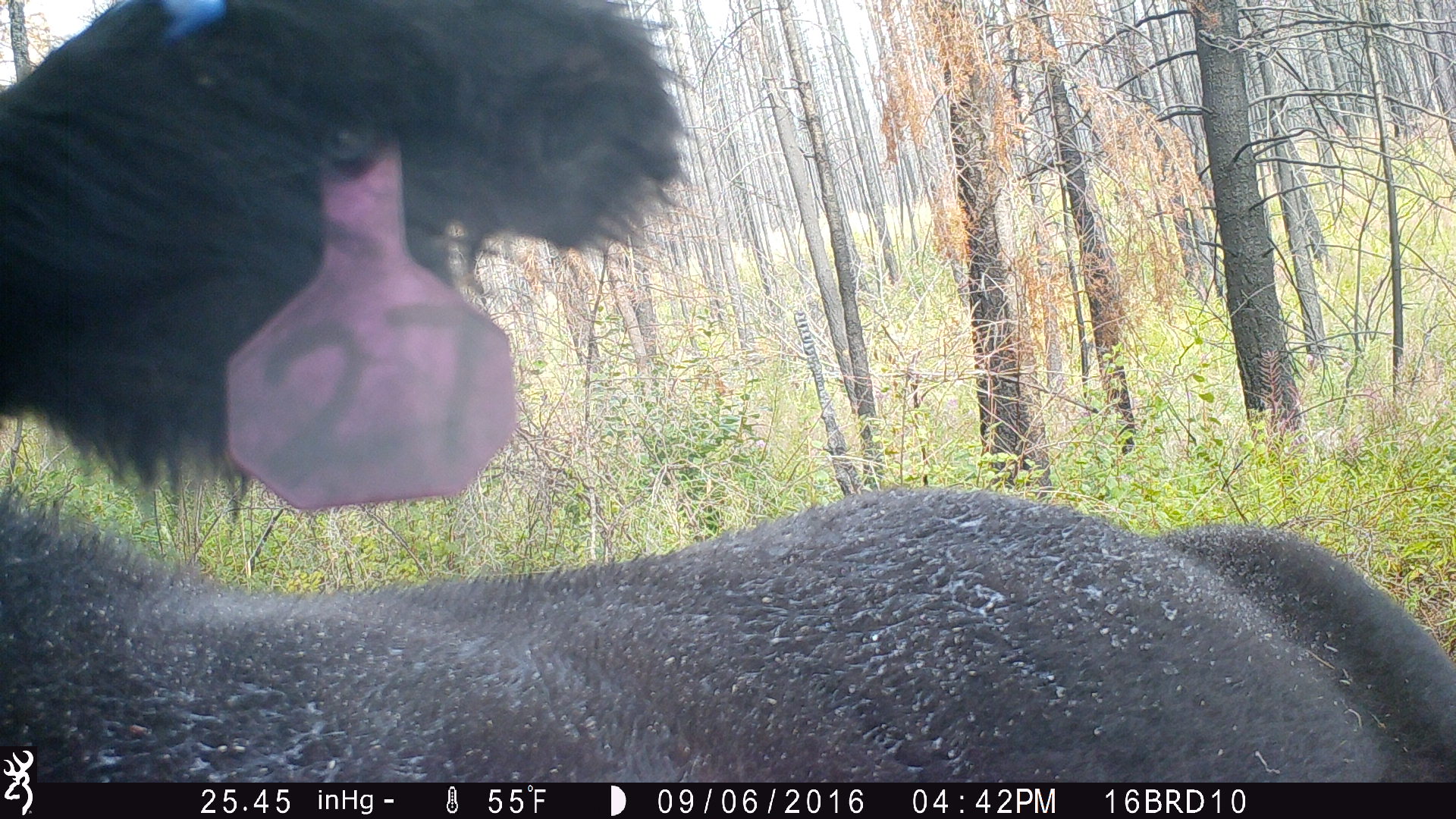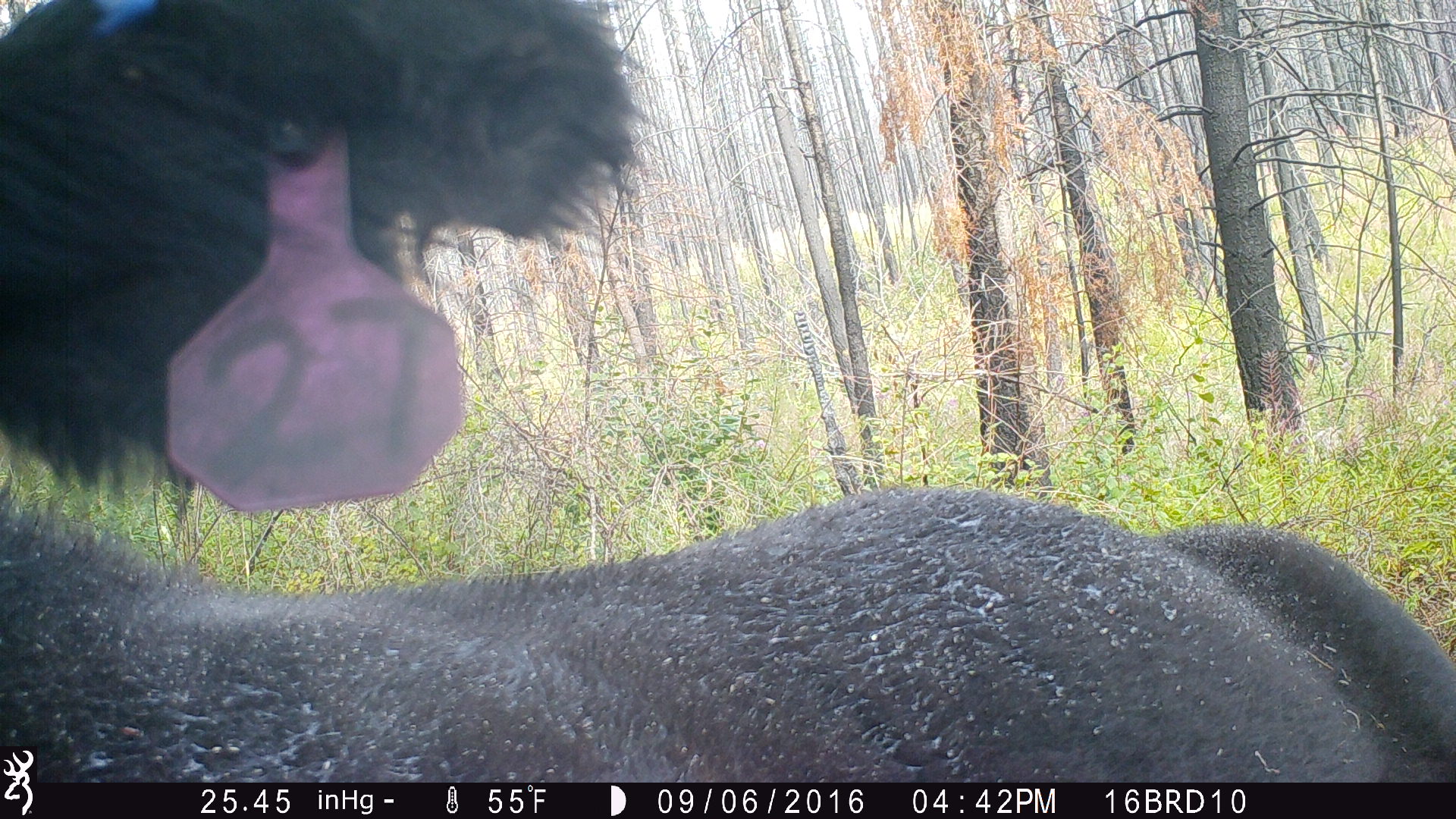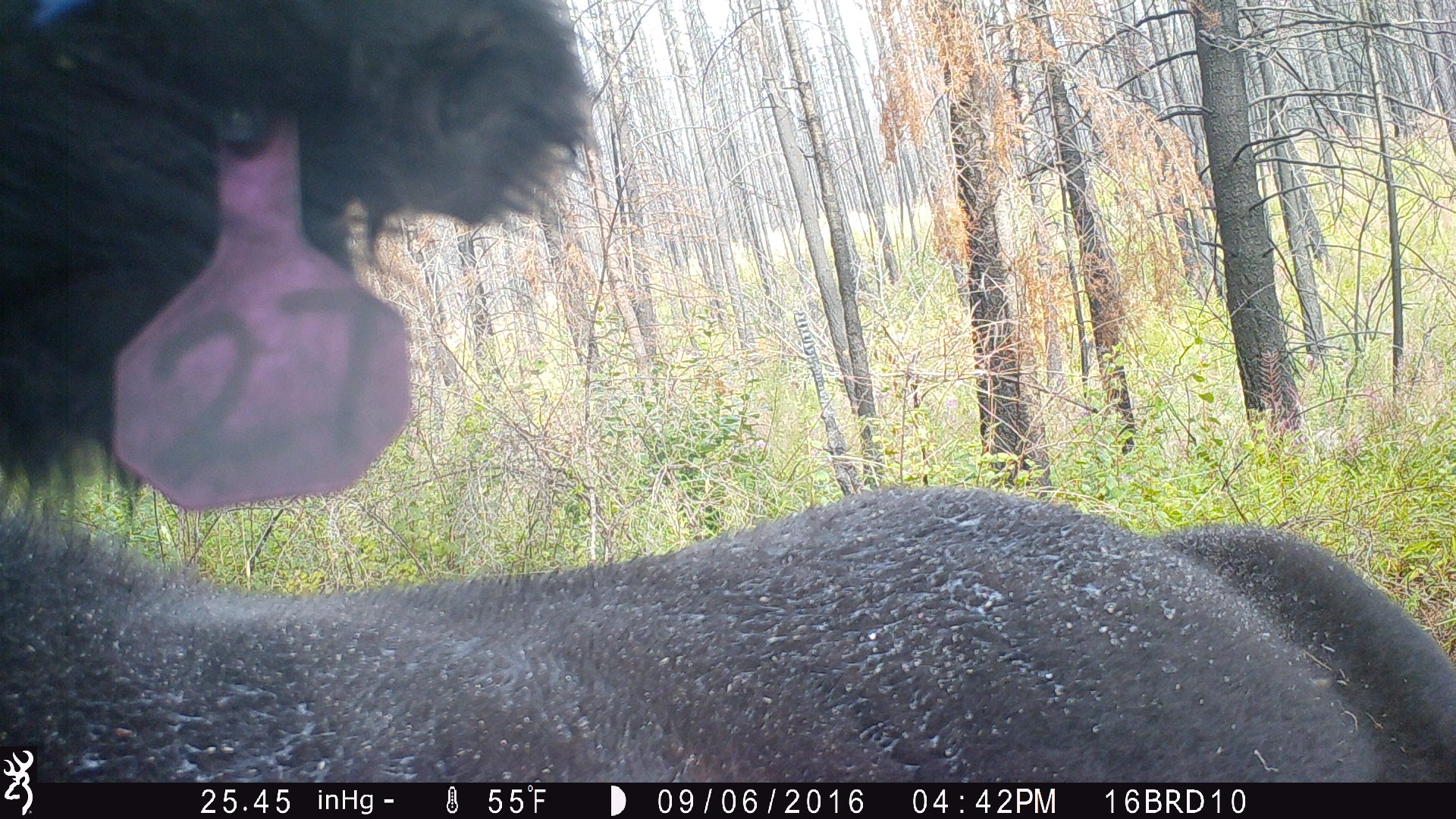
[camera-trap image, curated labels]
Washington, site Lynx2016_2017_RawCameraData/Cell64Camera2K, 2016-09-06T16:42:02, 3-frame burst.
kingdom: Animalia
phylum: Chordata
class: Mammalia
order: Artiodactyla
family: Bovidae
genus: Bos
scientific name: Bos taurus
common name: domestic cattle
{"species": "domestic cattle (Bos taurus)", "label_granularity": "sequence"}